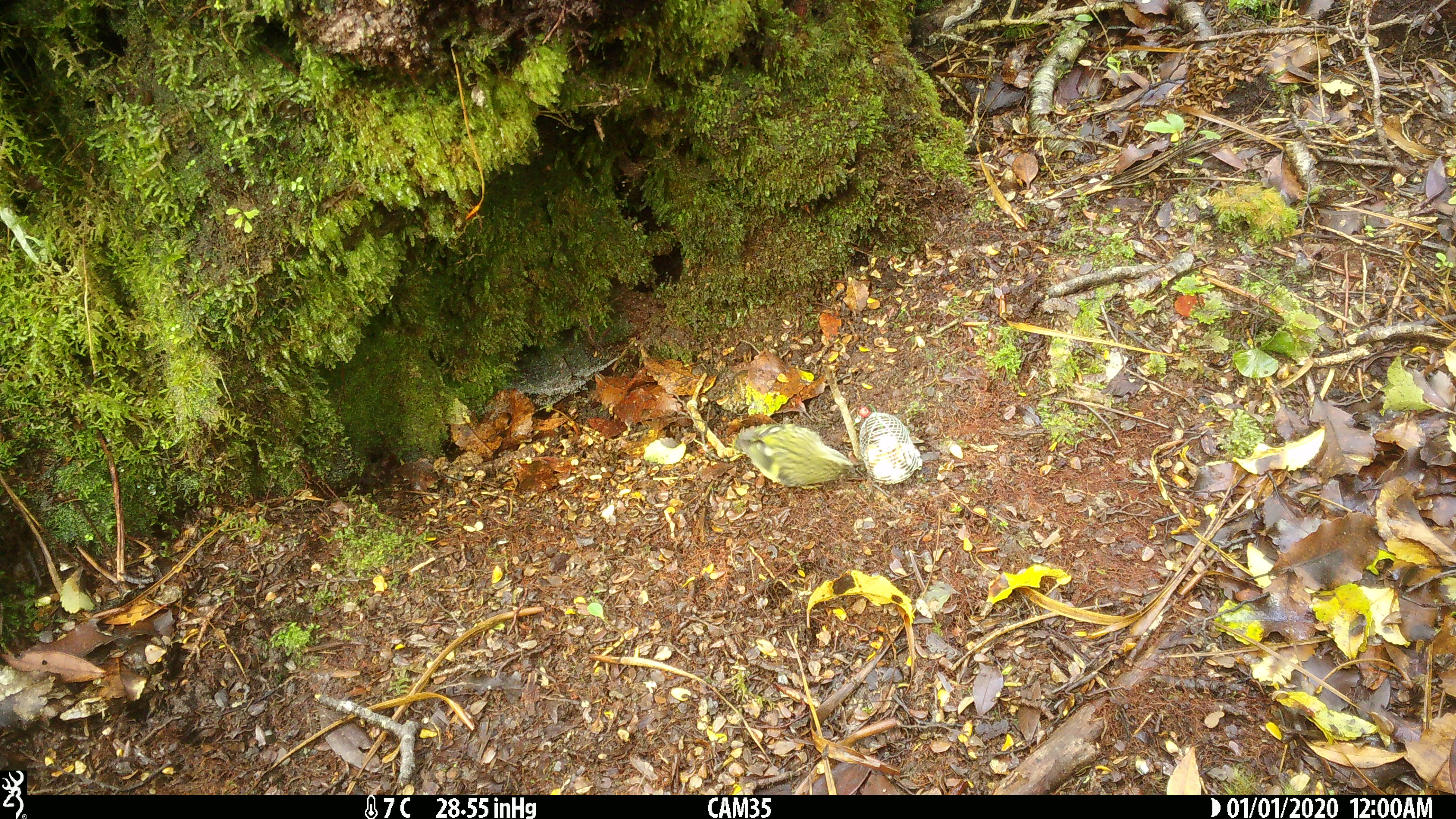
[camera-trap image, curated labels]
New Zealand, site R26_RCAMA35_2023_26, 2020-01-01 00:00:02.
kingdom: Animalia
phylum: Chordata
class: Aves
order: Passeriformes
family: Acanthisittidae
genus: Acanthisitta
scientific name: Acanthisitta chloris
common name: rifleman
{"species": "rifleman (Acanthisitta chloris)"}